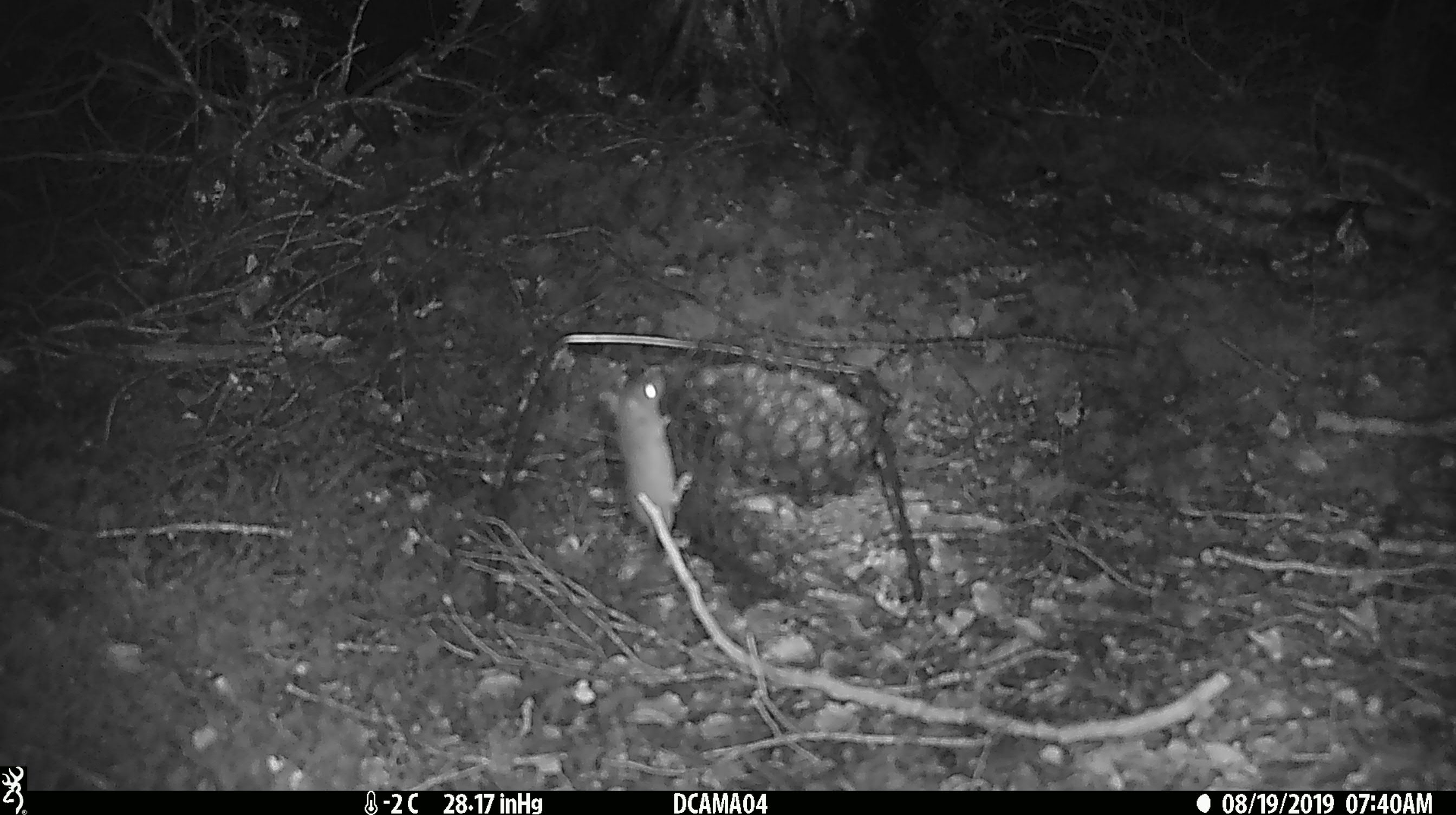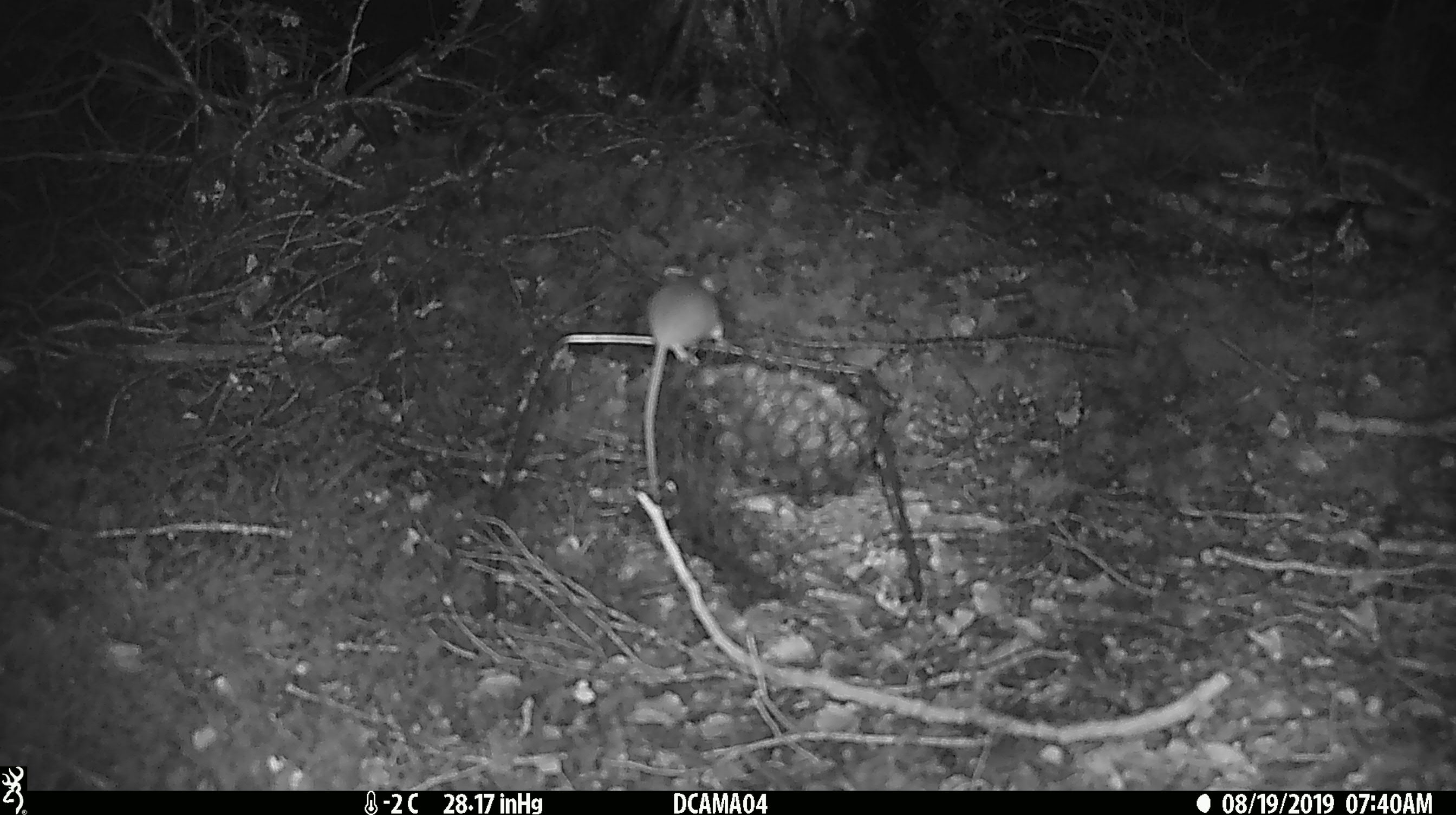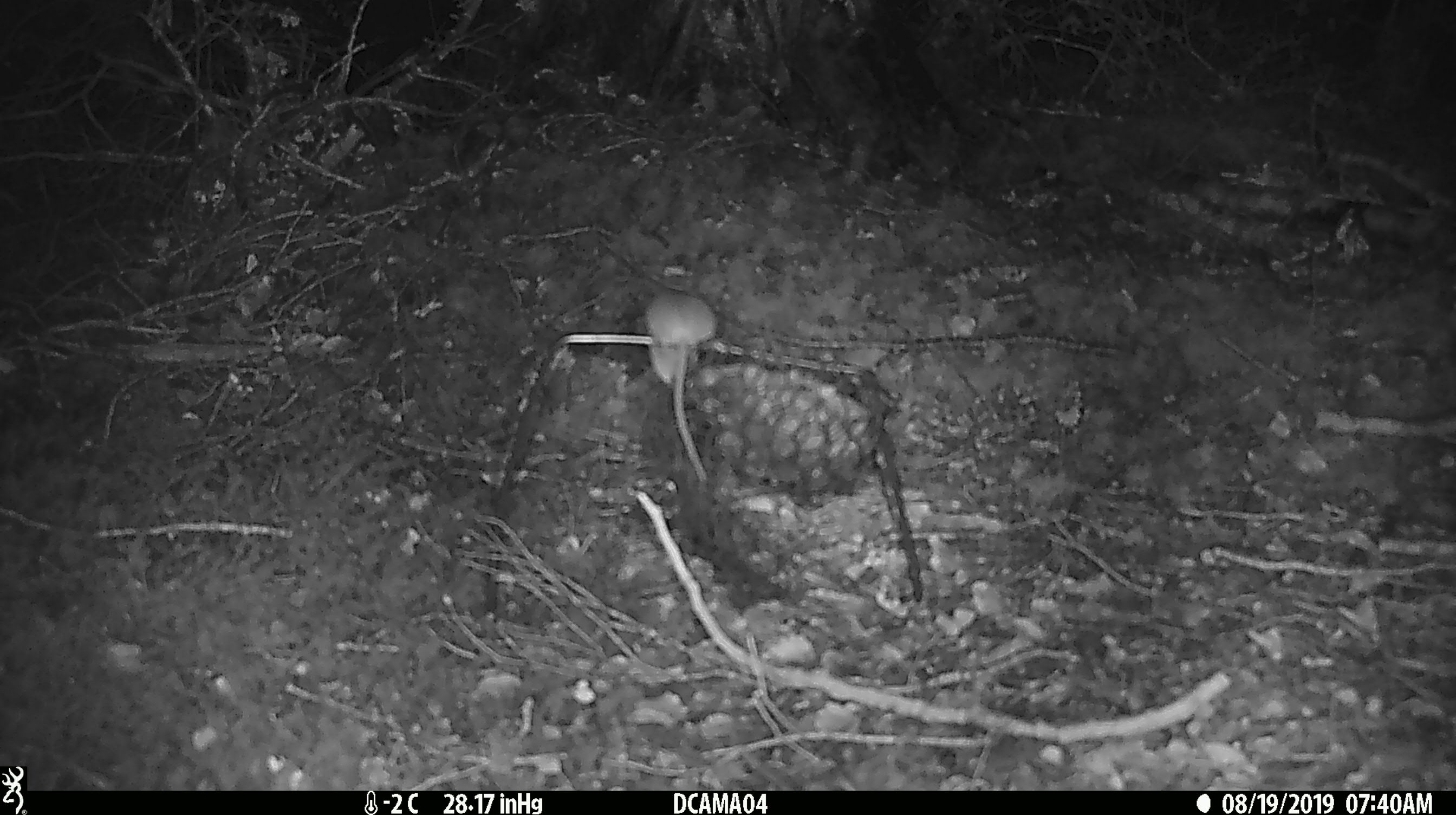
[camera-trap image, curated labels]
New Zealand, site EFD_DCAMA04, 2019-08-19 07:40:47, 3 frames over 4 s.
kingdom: Animalia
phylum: Chordata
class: Mammalia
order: Rodentia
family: Muridae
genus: Mus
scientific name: Mus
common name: mouse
Mouse (Mus).